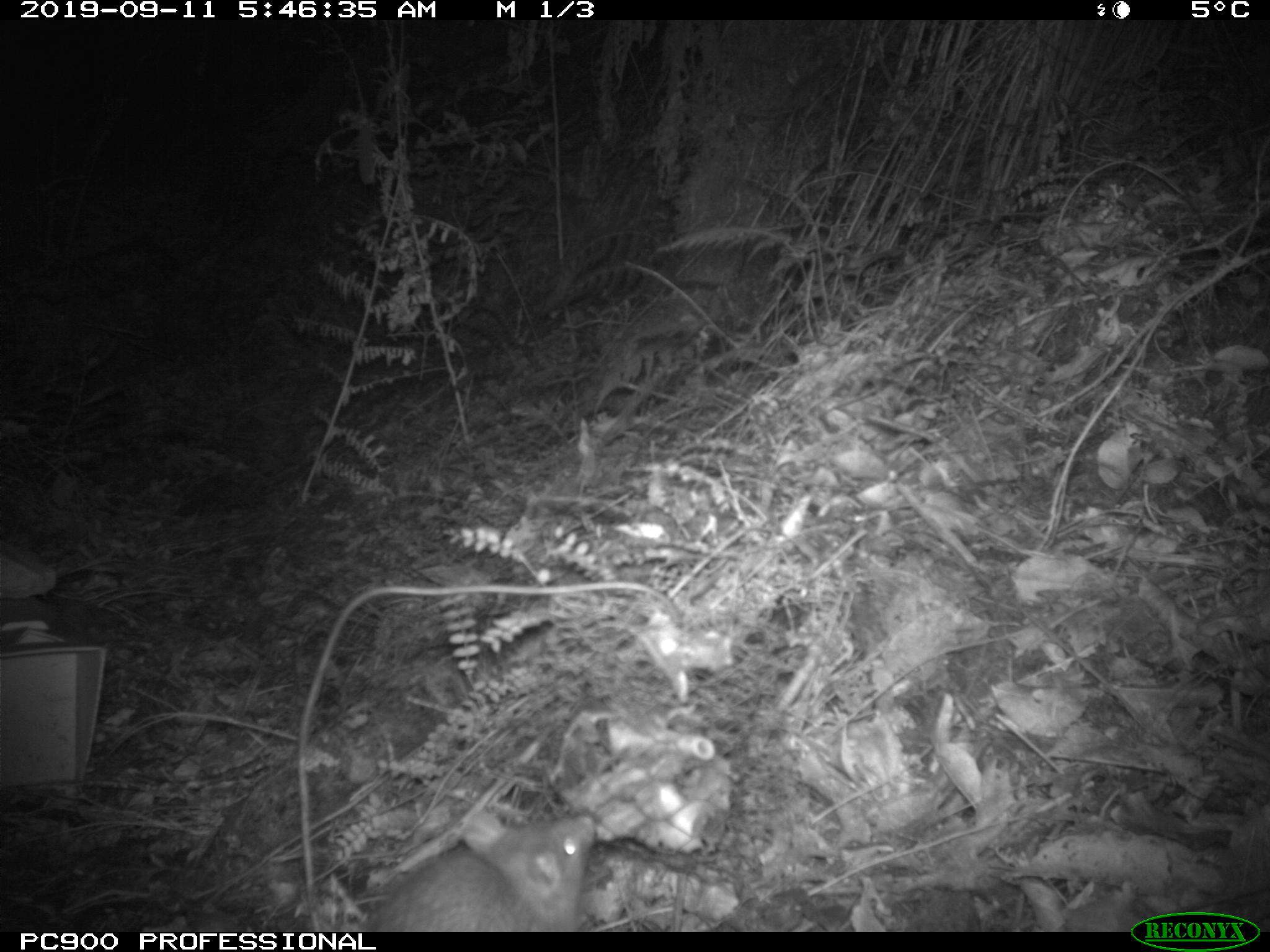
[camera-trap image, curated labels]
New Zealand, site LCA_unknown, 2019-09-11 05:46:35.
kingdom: Animalia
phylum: Chordata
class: Mammalia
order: Rodentia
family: Muridae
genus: Rattus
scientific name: Rattus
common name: rat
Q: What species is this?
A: Rat (Rattus).